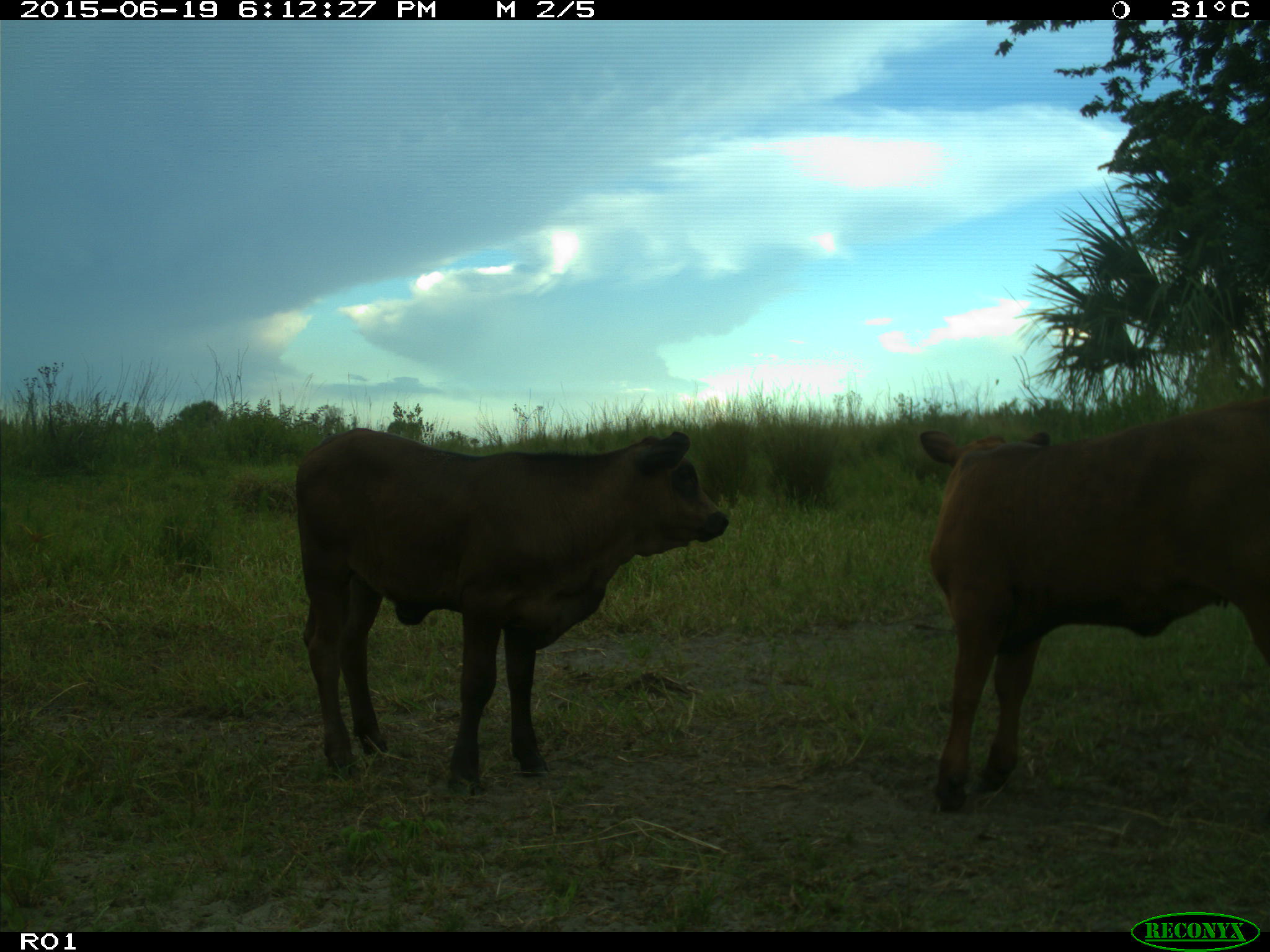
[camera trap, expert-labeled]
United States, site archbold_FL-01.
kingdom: Animalia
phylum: Chordata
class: Mammalia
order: Artiodactyla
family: Bovidae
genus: Bos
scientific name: Bos taurus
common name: domestic cow